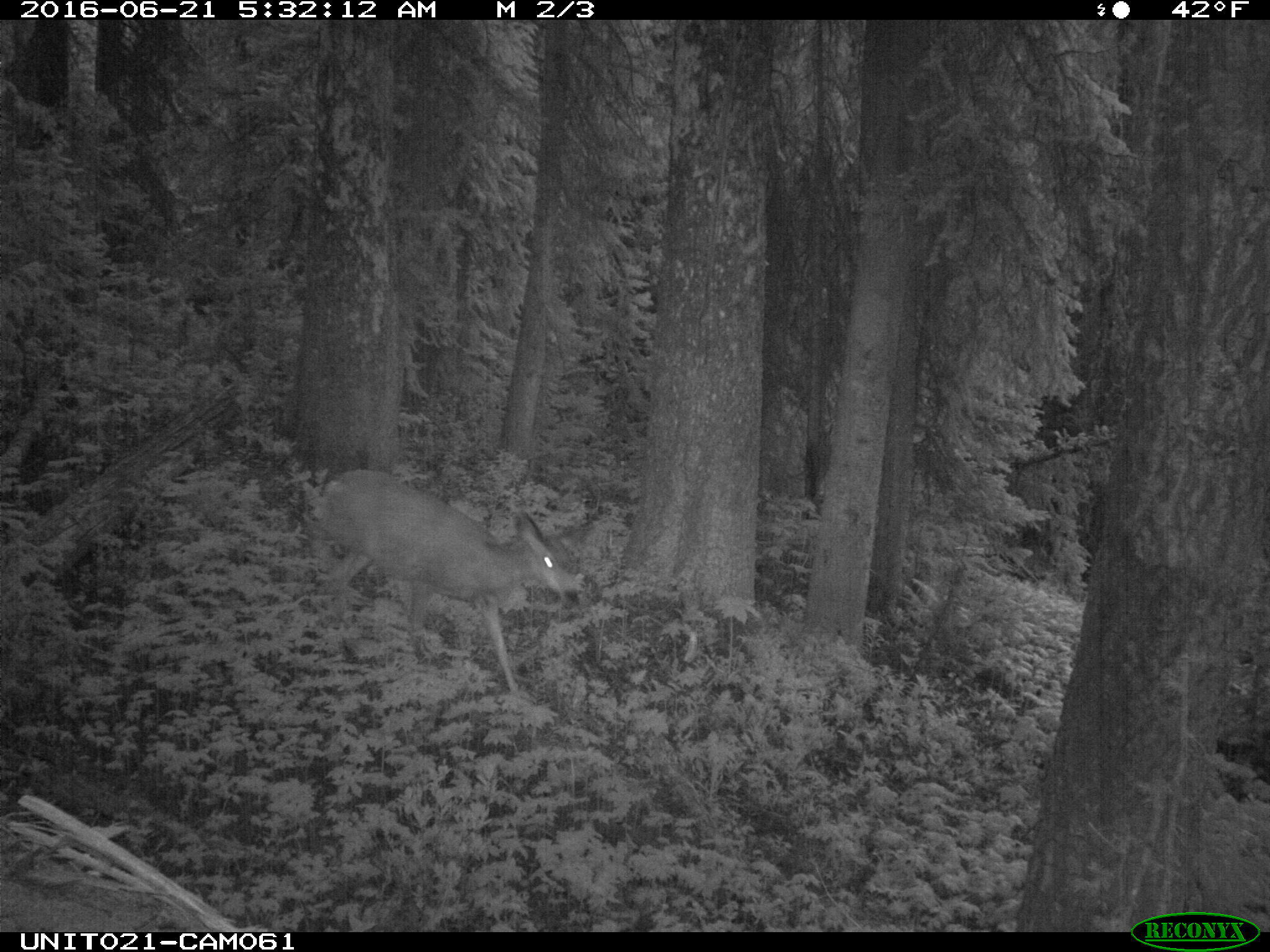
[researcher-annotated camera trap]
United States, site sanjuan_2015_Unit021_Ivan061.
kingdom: Animalia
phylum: Chordata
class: Mammalia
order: Artiodactyla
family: Cervidae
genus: Odocoileus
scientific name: Odocoileus hemionus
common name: mule deer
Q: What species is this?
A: Odocoileus hemionus (mule deer).